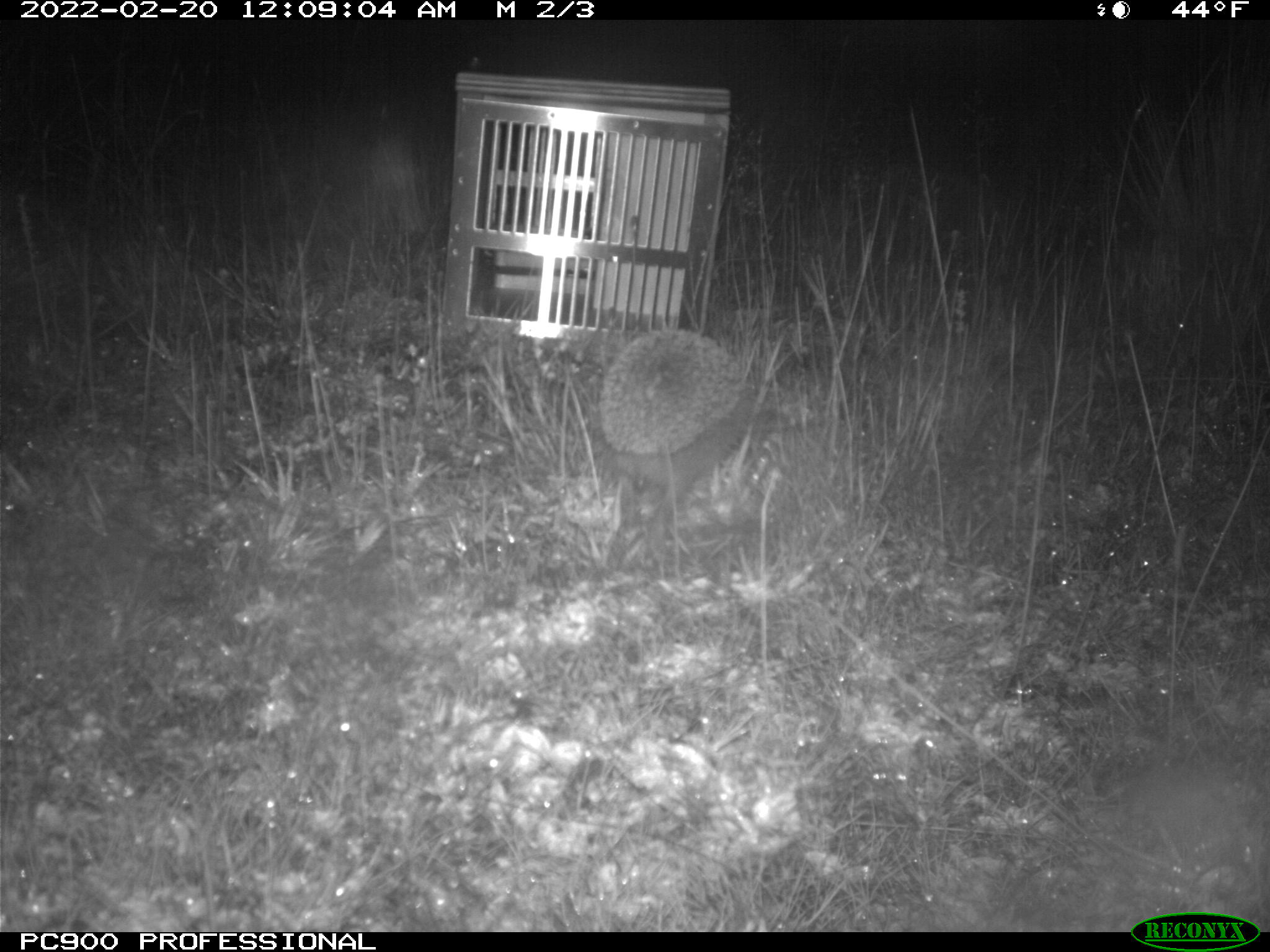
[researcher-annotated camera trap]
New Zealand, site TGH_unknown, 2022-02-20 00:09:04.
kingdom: Animalia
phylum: Chordata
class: Mammalia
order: Eulipotyphla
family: Erinaceidae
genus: Erinaceus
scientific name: Erinaceus europaeus europaeus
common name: european hedgehog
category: hedgehog